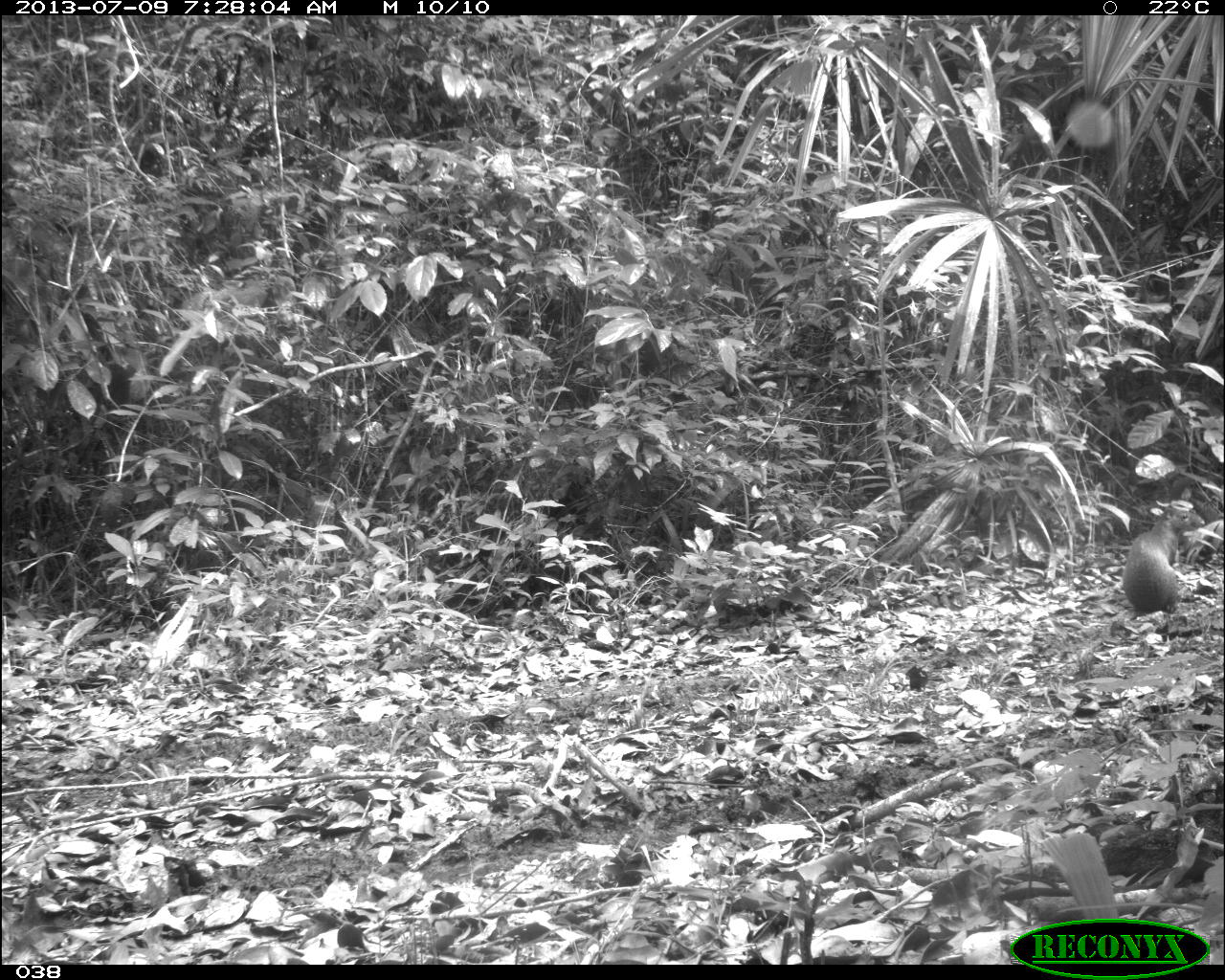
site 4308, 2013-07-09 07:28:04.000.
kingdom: Animalia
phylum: Chordata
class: Mammalia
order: Rodentia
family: Dasyproctidae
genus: Dasyprocta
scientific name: Dasyprocta punctata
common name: central american agouti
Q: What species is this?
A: Dasyprocta punctata (central american agouti).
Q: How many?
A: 1.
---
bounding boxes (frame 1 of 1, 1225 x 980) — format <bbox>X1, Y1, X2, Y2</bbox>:
dasyprocta punctata: <bbox>1120, 503, 1205, 615</bbox>